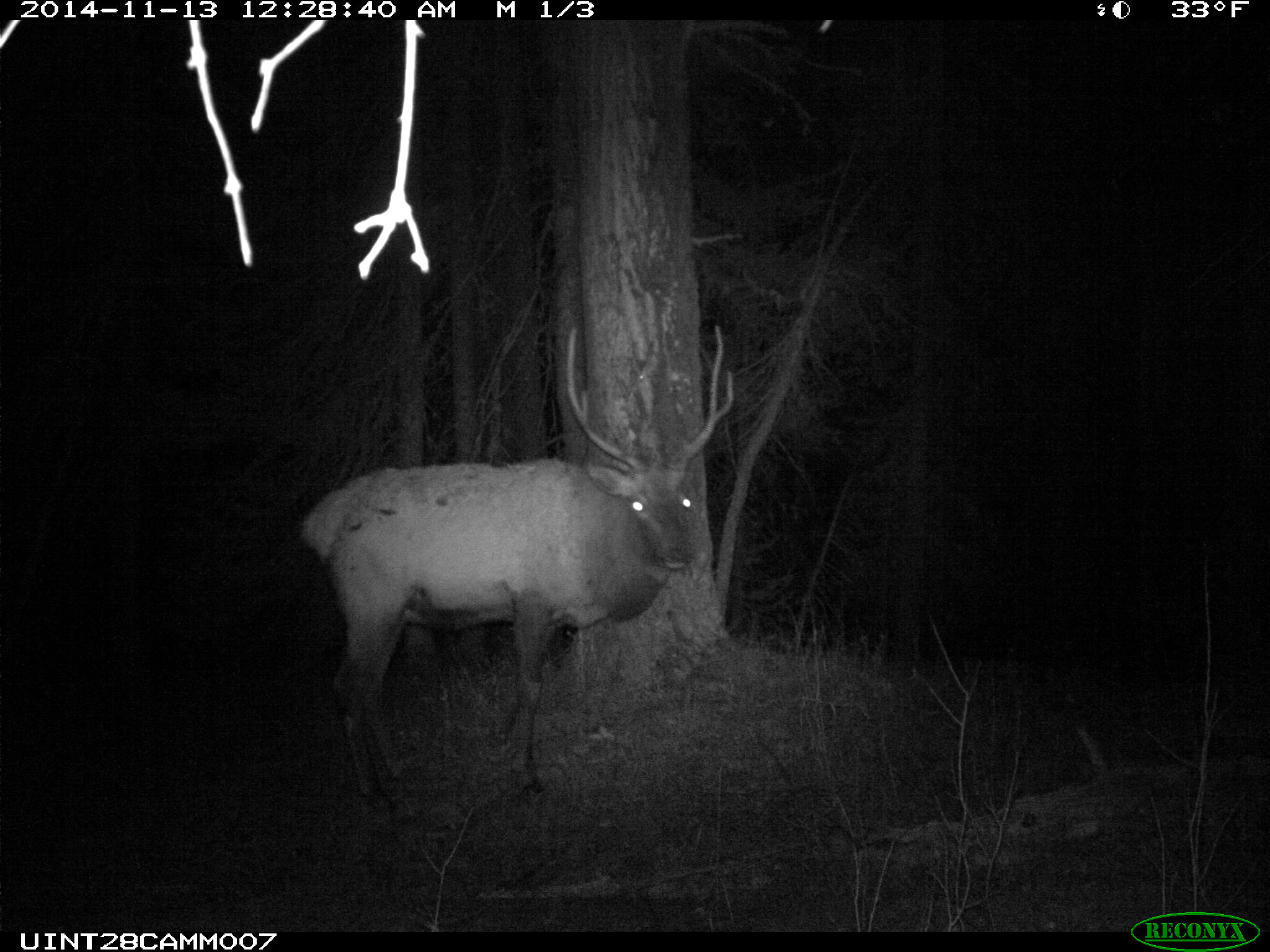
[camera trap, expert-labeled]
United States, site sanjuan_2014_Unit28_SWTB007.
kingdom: Animalia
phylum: Chordata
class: Mammalia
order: Artiodactyla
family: Cervidae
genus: Cervus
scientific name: Cervus elaphus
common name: red deer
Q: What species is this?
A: Cervus elaphus (red deer).